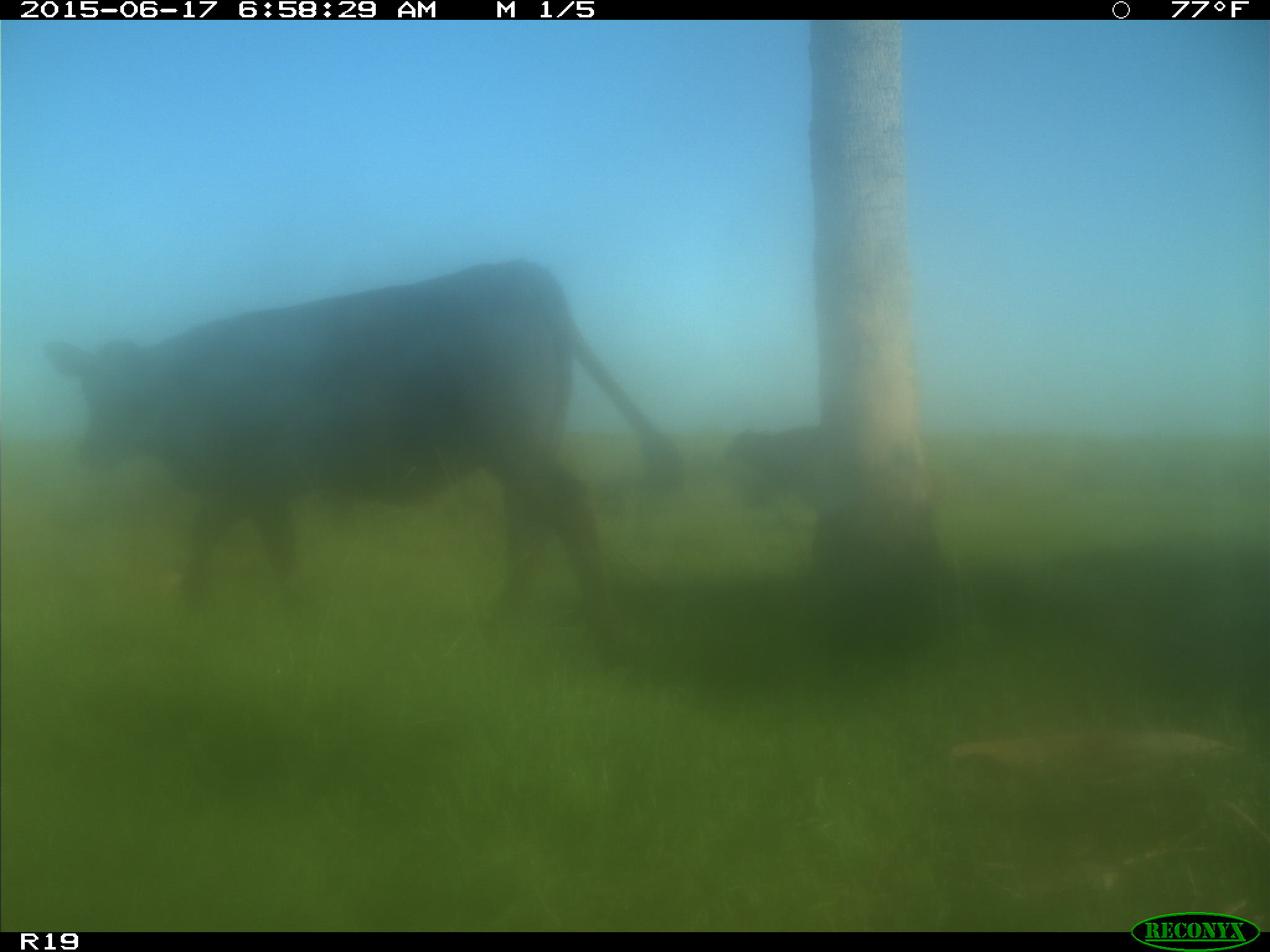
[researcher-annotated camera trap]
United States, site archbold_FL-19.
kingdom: Animalia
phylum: Chordata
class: Mammalia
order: Artiodactyla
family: Bovidae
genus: Bos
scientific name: Bos taurus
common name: domestic cow